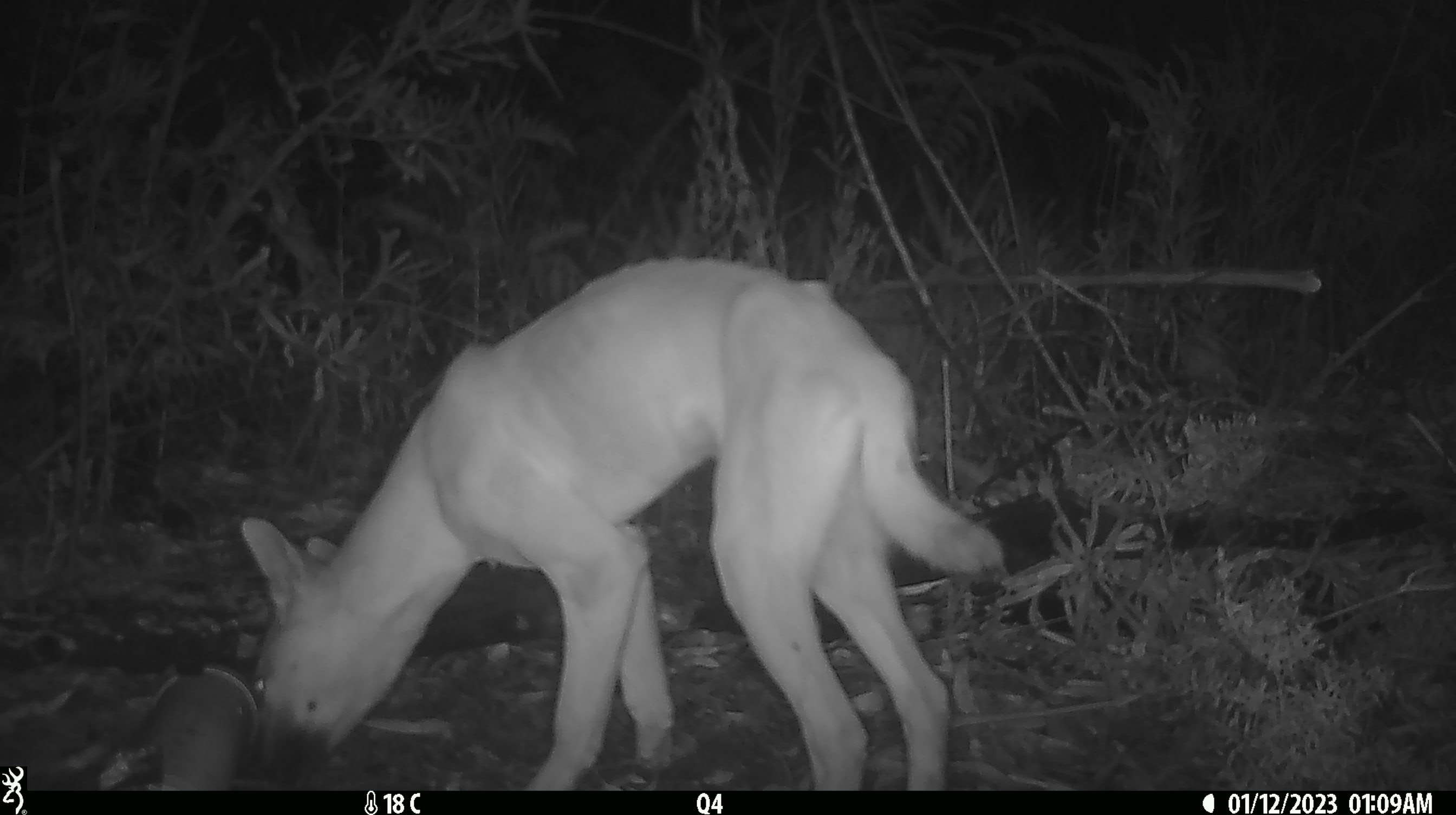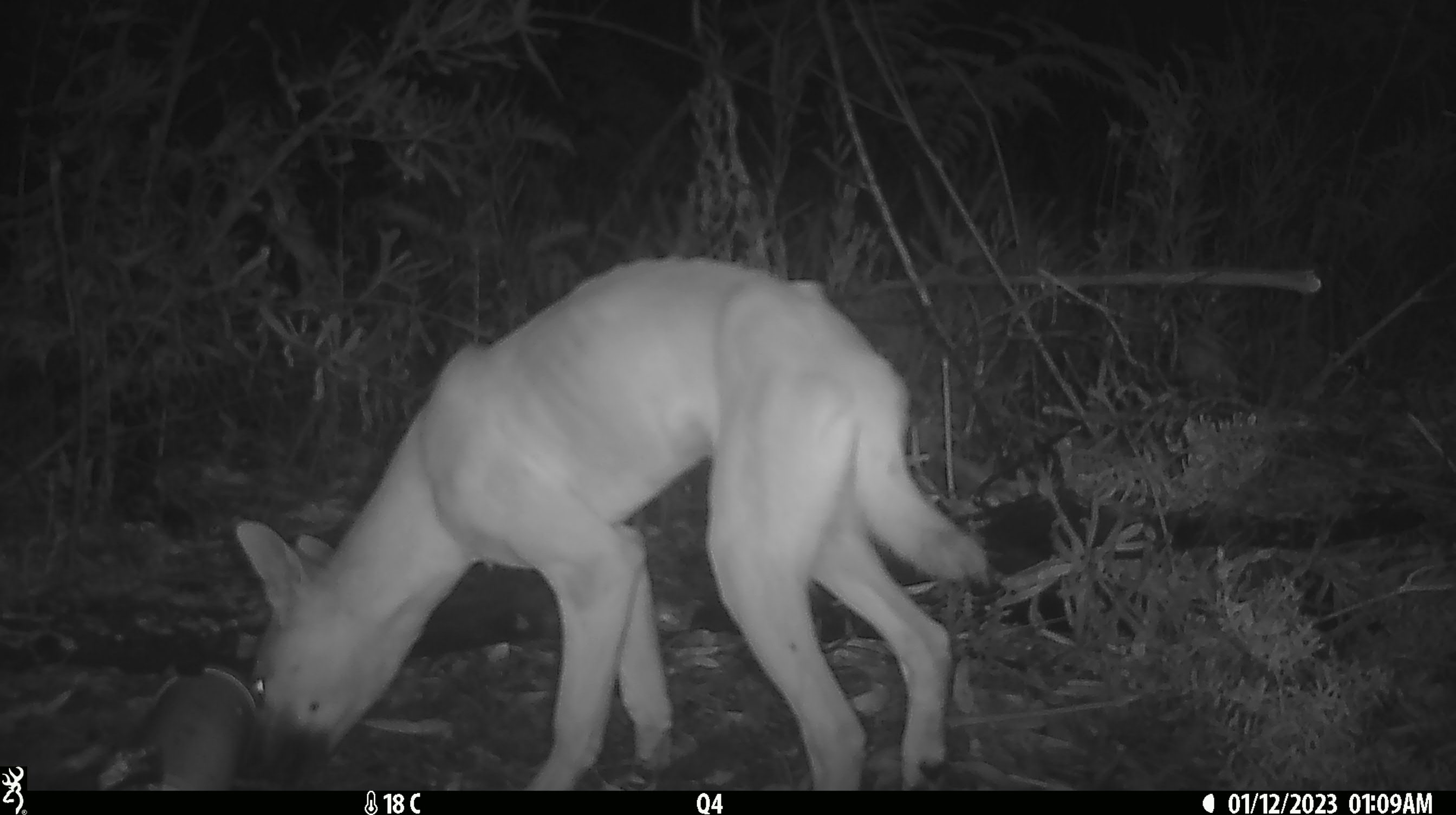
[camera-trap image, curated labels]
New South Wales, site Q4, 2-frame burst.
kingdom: Animalia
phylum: Chordata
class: Mammalia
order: Carnivora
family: Canidae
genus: Canis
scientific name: Canis familiaris dingo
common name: dingo